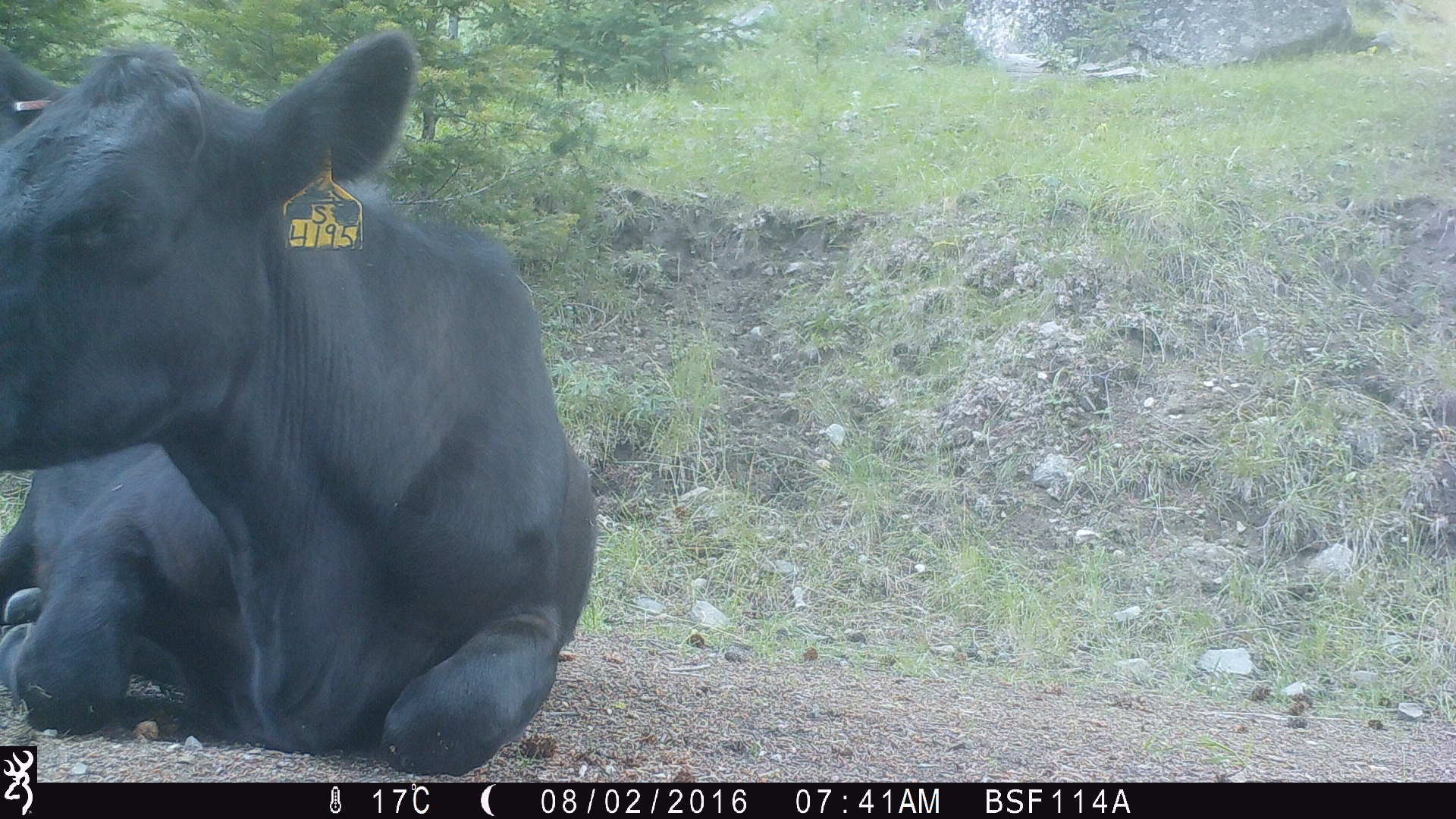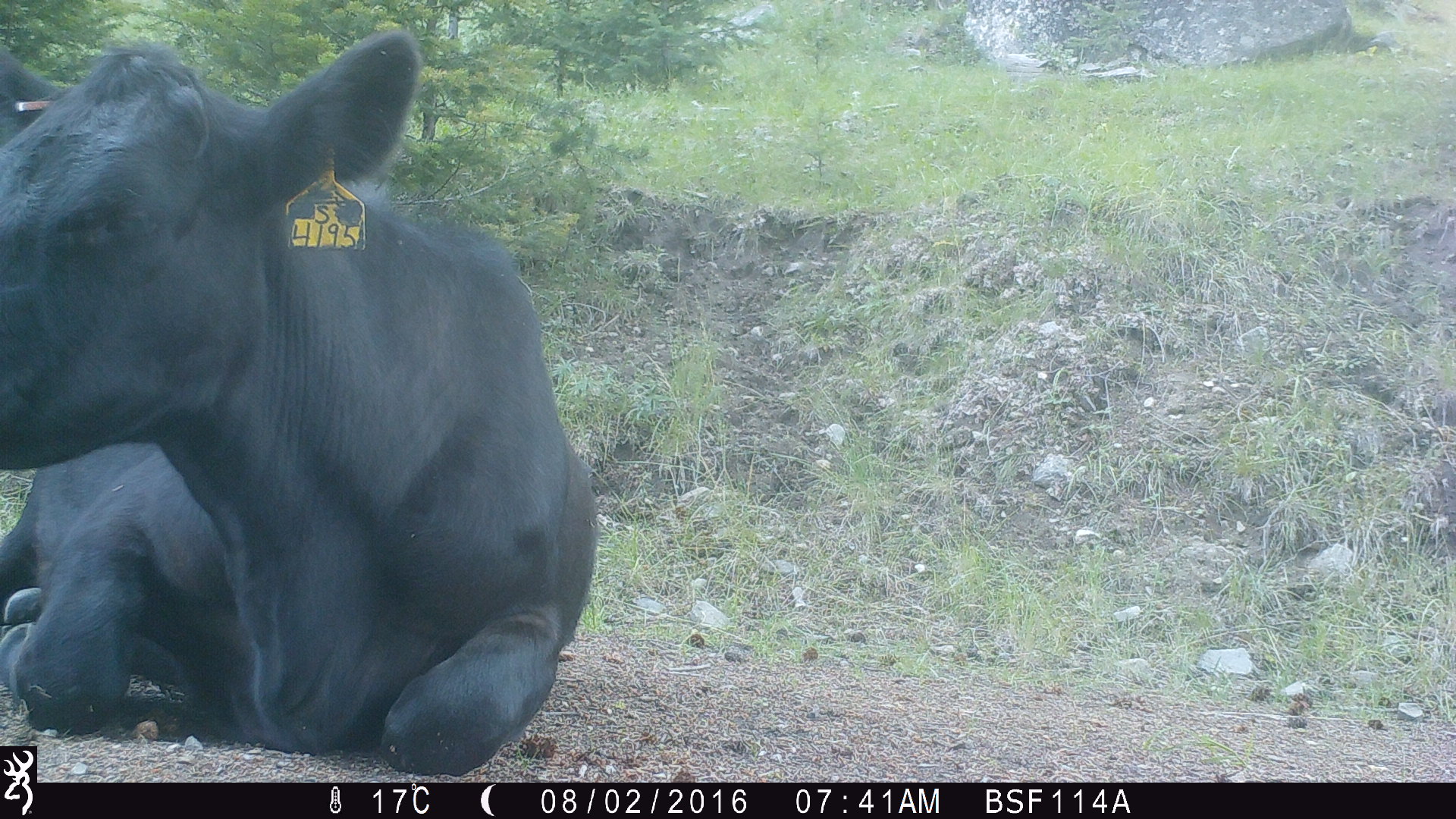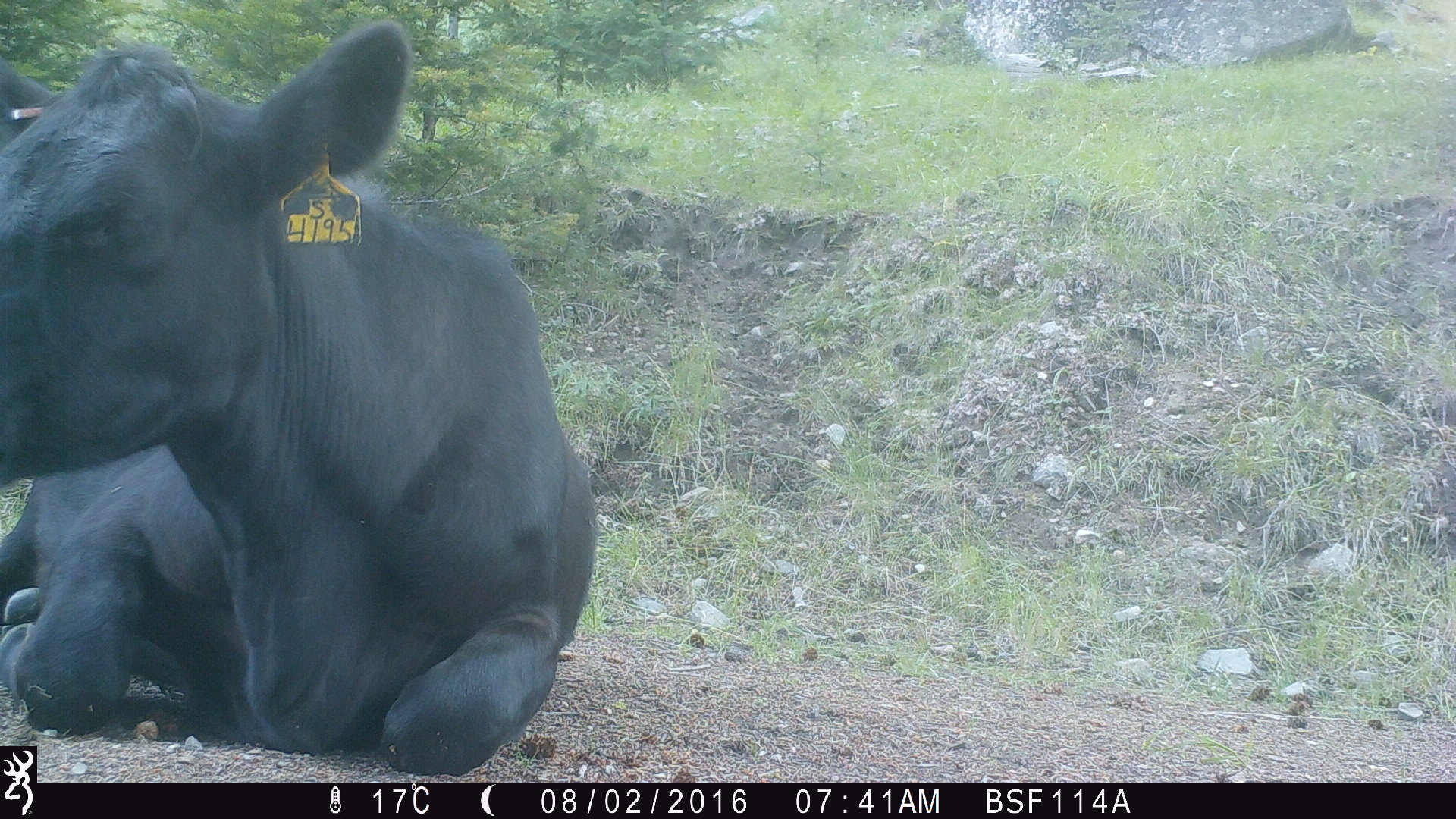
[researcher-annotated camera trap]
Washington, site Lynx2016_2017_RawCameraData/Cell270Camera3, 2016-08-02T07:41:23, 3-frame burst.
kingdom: Animalia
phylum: Chordata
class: Mammalia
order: Artiodactyla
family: Bovidae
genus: Bos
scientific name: Bos taurus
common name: domestic cattle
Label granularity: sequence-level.